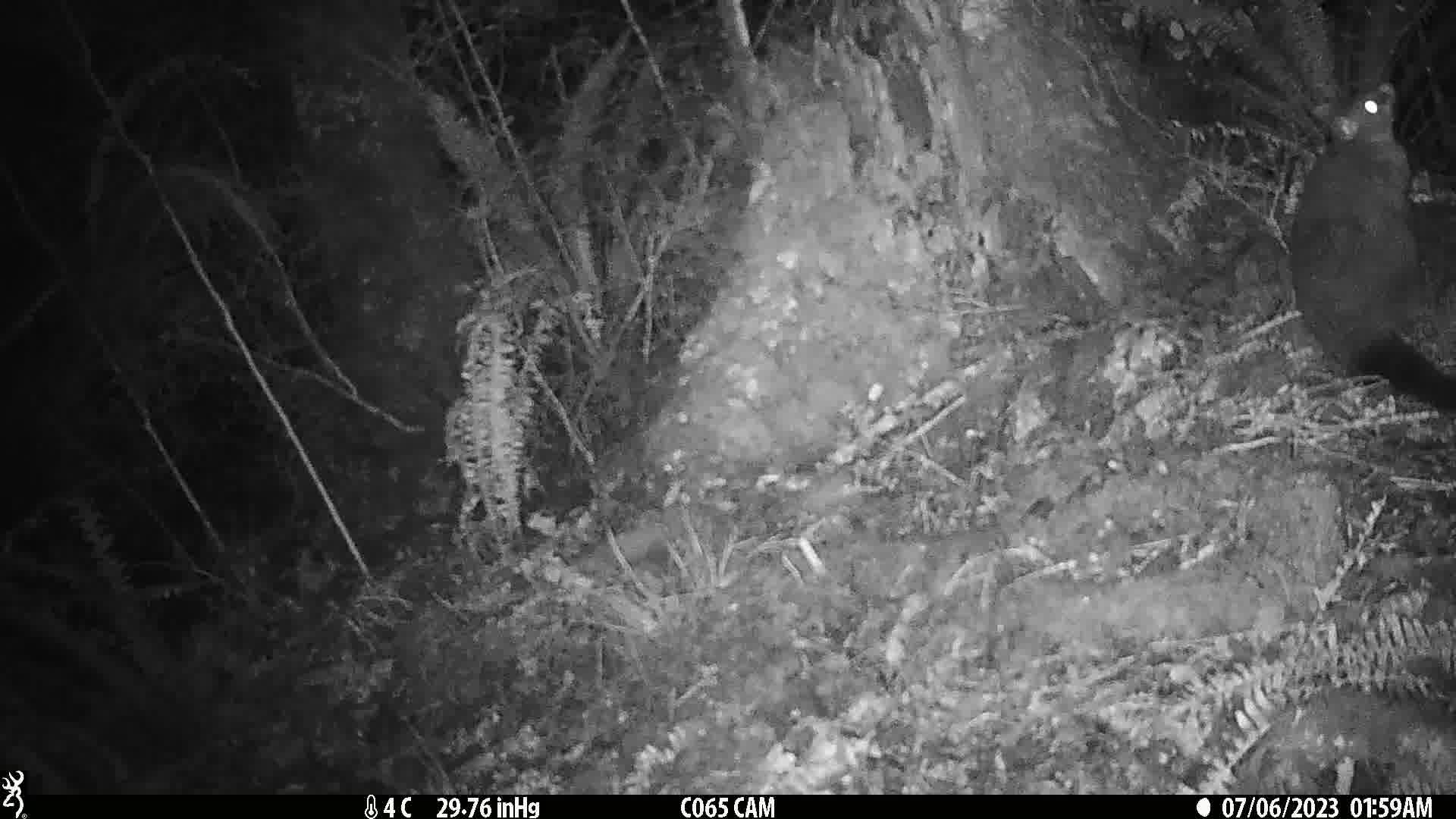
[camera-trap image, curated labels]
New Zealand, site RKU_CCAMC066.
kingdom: Animalia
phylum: Chordata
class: Mammalia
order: Diprotodontia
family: Phalangeridae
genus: Trichosurus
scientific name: Trichosurus vulpecula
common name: common brushtail possum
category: possum